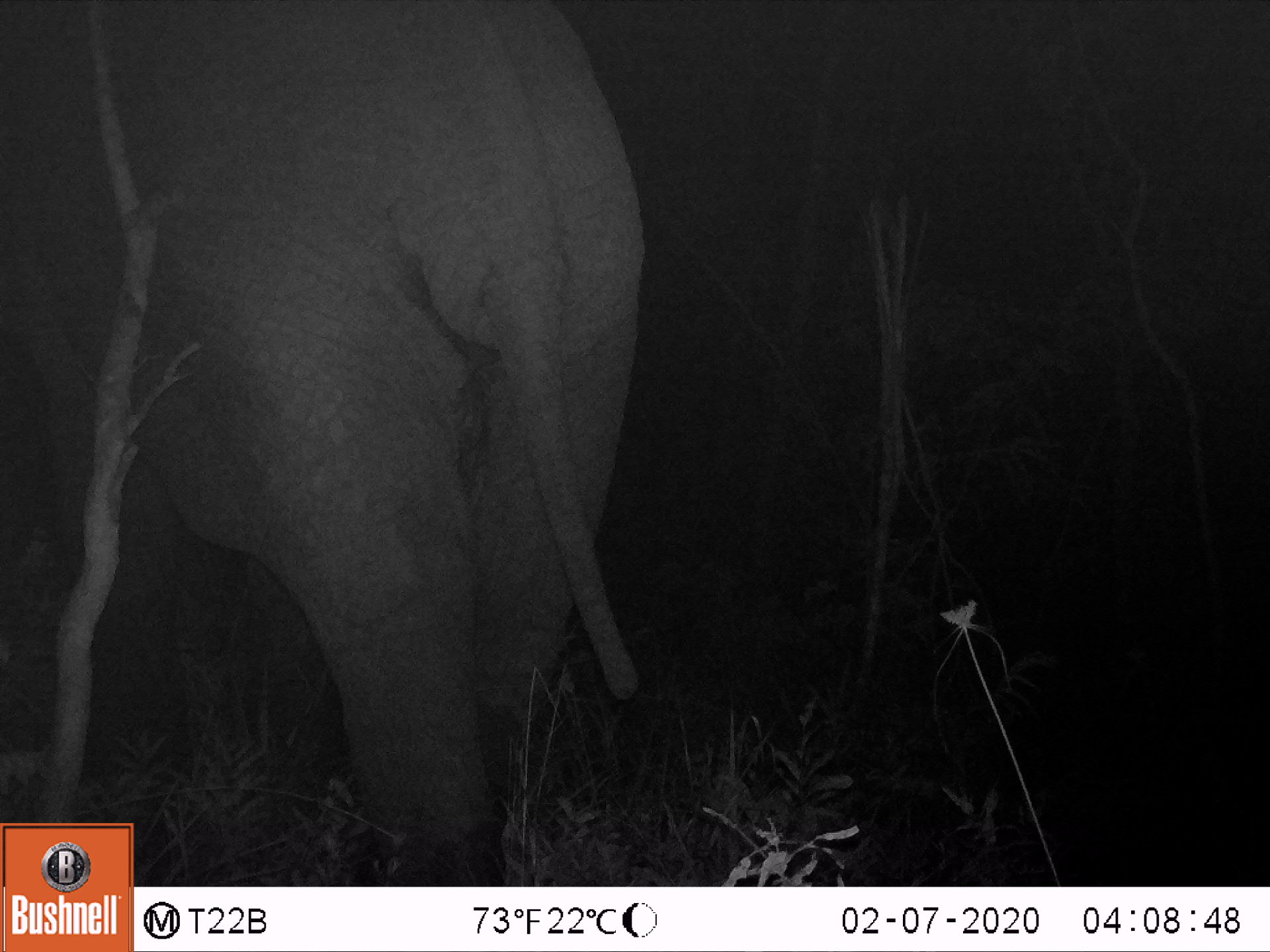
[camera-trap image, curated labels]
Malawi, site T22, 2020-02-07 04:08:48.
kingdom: Animalia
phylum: Chordata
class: Mammalia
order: Proboscidea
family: Elephantidae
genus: Loxodonta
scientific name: Loxodonta africana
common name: african savanna elephant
African savanna elephant (Loxodonta africana), count 1.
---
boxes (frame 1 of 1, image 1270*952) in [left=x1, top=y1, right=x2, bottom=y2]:
african savanna elephant: [left=0, top=0, right=711, bottom=821]